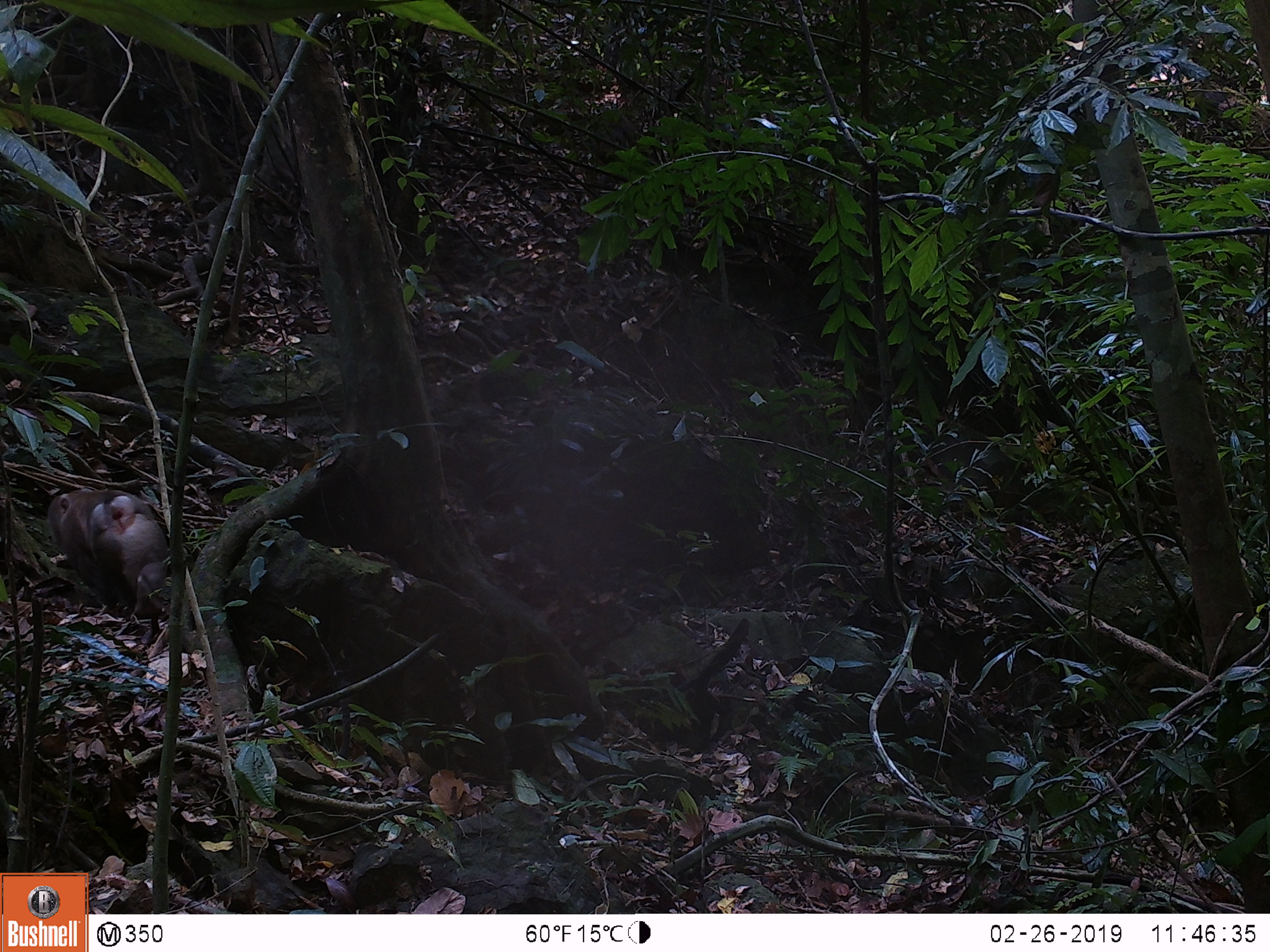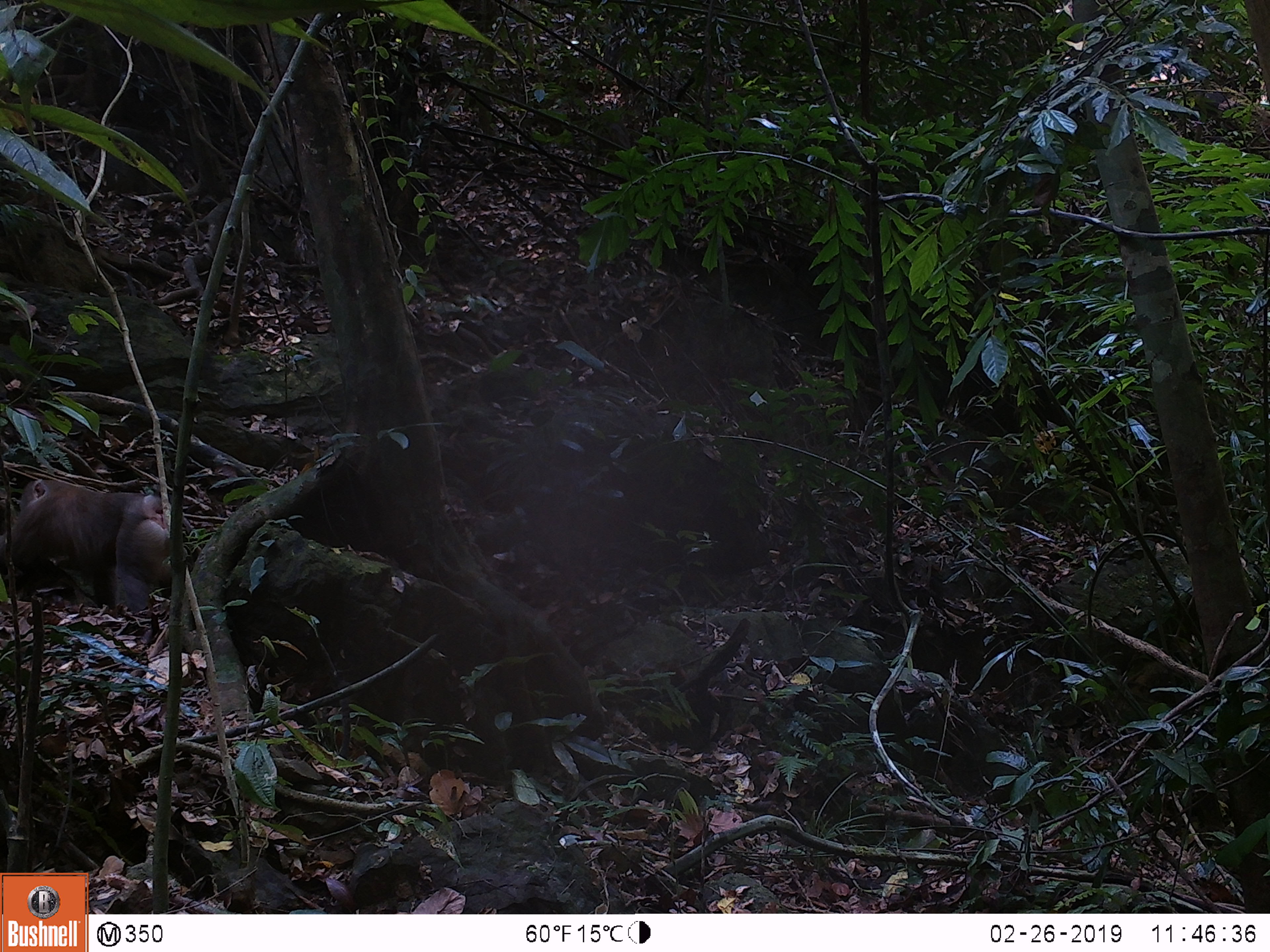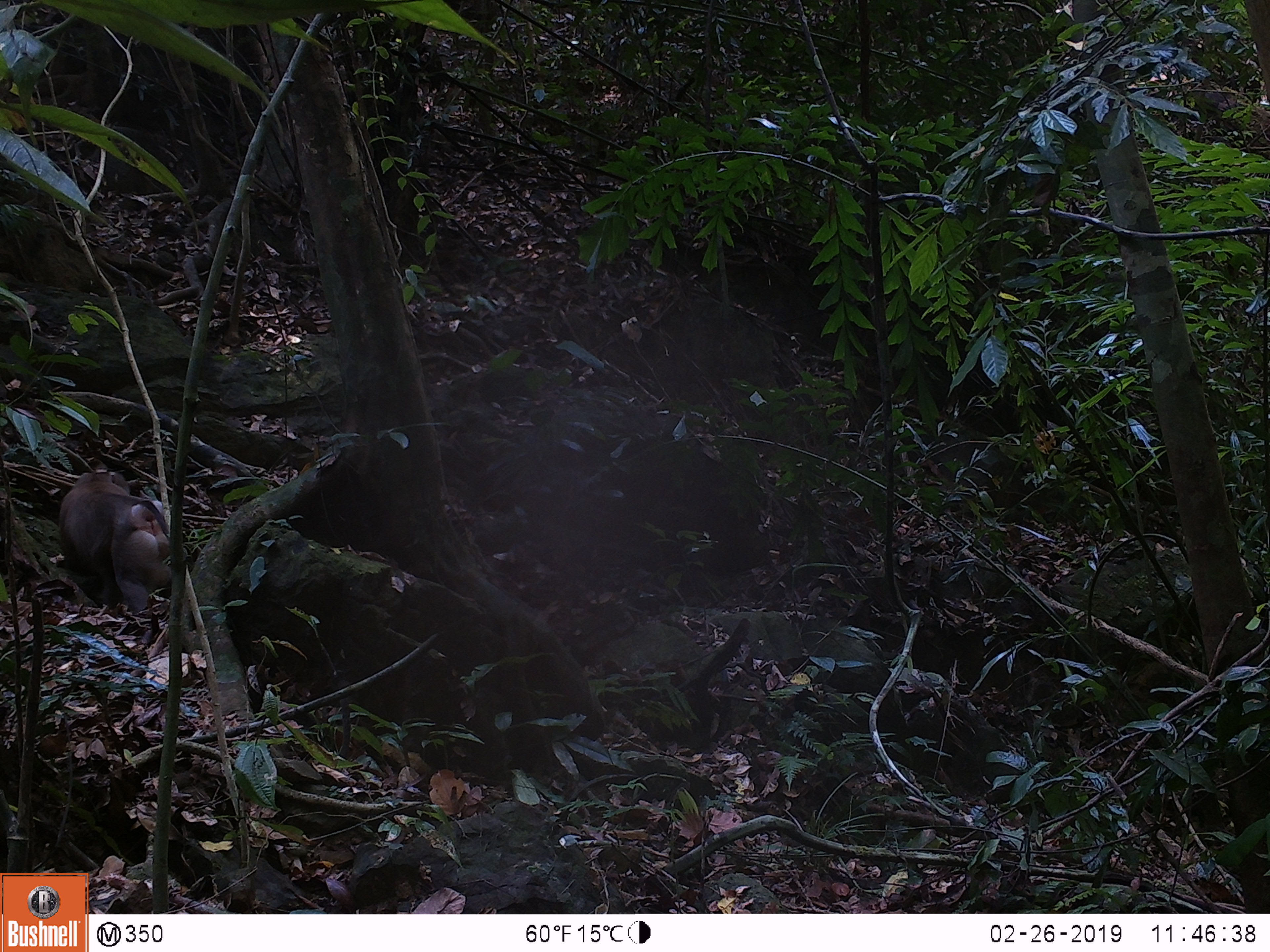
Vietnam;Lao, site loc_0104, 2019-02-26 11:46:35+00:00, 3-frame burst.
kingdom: Animalia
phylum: Chordata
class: Mammalia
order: Primates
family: Cercopithecidae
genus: Macaca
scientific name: Macaca nemestrina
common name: pig-tailed macaque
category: pig tailed macaque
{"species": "pig tailed macaque (pig-tailed macaque) (Macaca nemestrina)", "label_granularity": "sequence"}